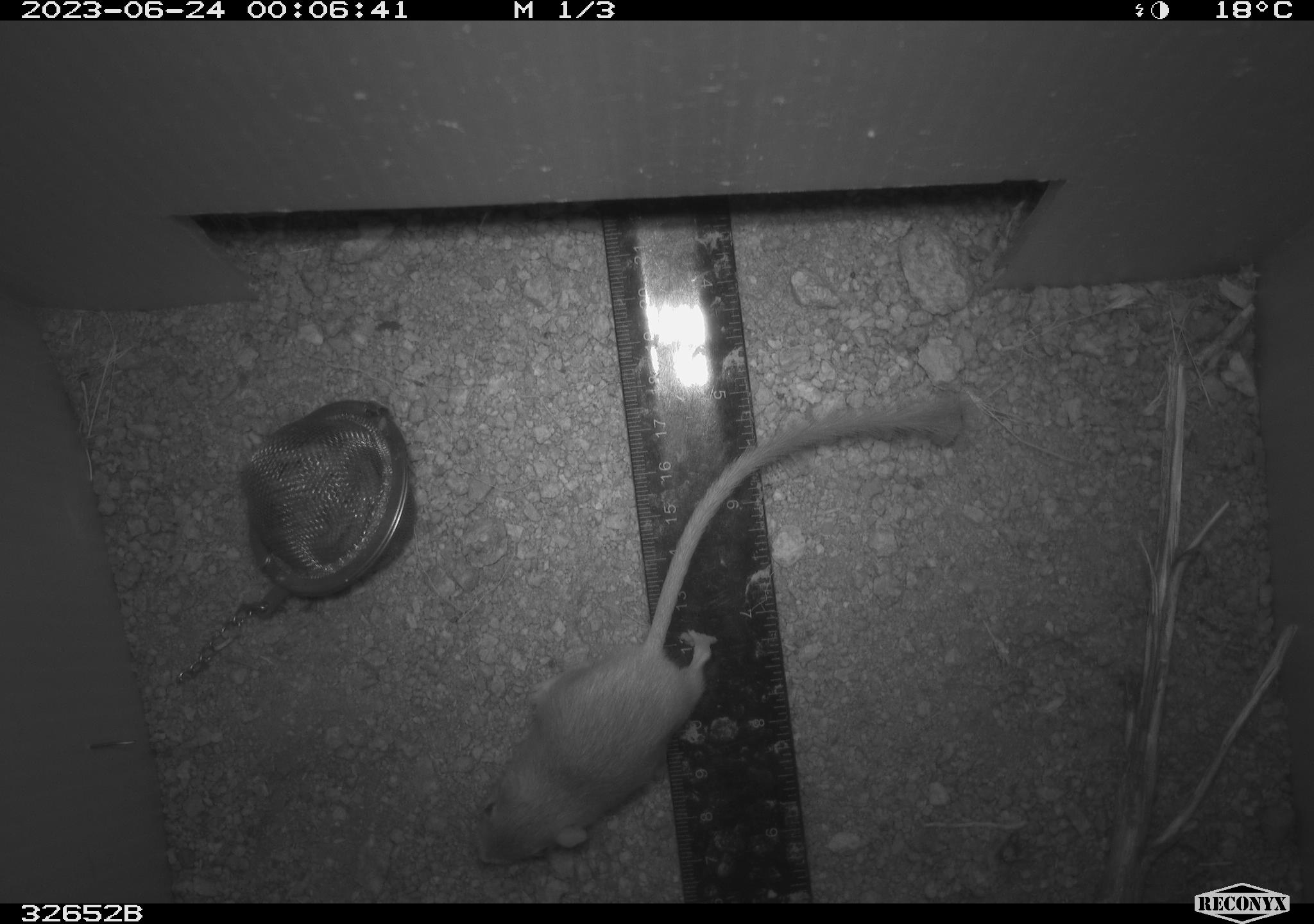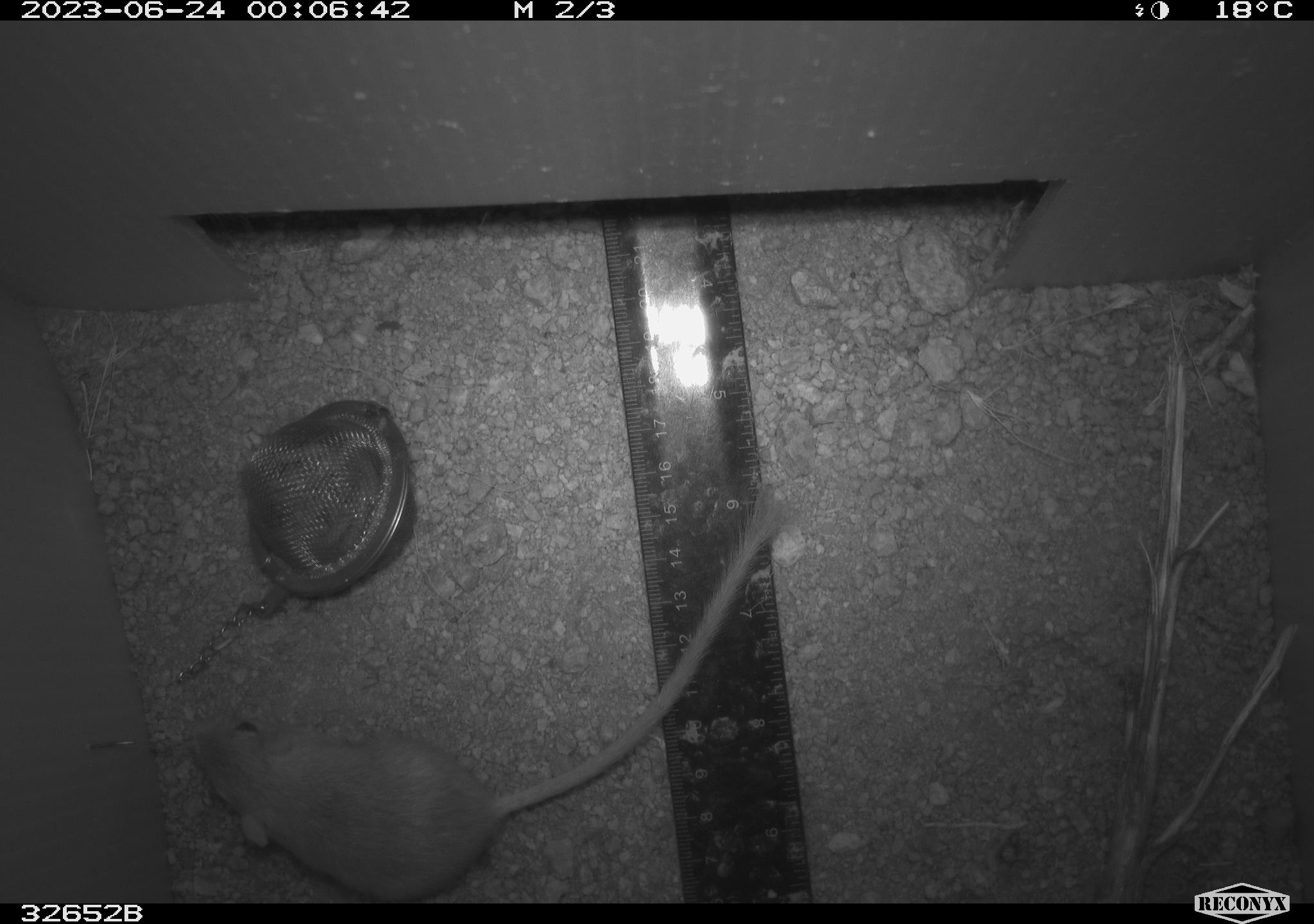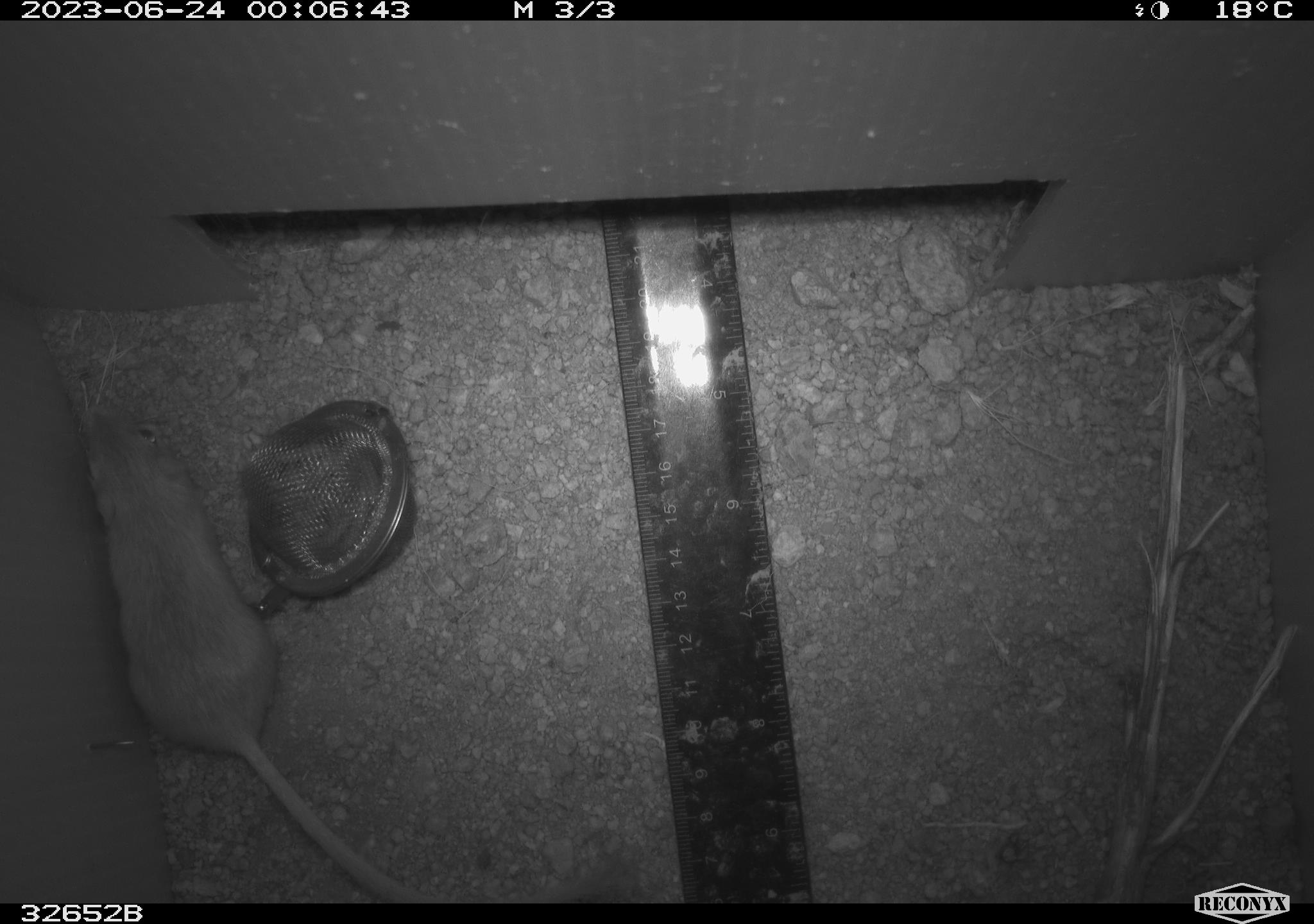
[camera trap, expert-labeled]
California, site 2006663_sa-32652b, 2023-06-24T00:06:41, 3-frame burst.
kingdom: Animalia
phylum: Chordata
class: Mammalia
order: Rodentia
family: Heteromyidae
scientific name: Heteromyidae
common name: kangaroo rats and pocket mice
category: heteromyidae family